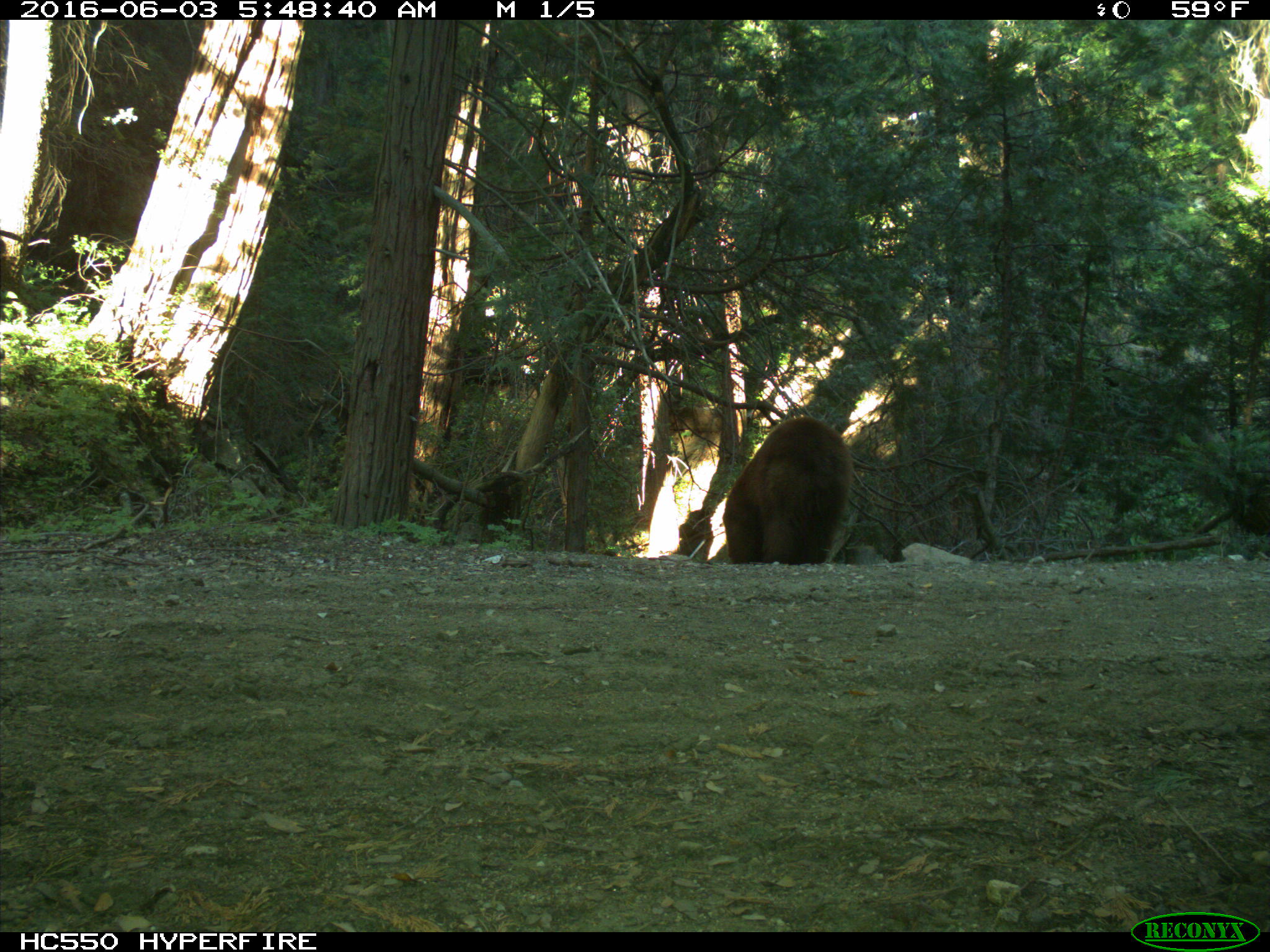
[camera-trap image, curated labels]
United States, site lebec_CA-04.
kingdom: Animalia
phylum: Chordata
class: Mammalia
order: Carnivora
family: Ursidae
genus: Ursus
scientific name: Ursus americanus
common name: american black bear